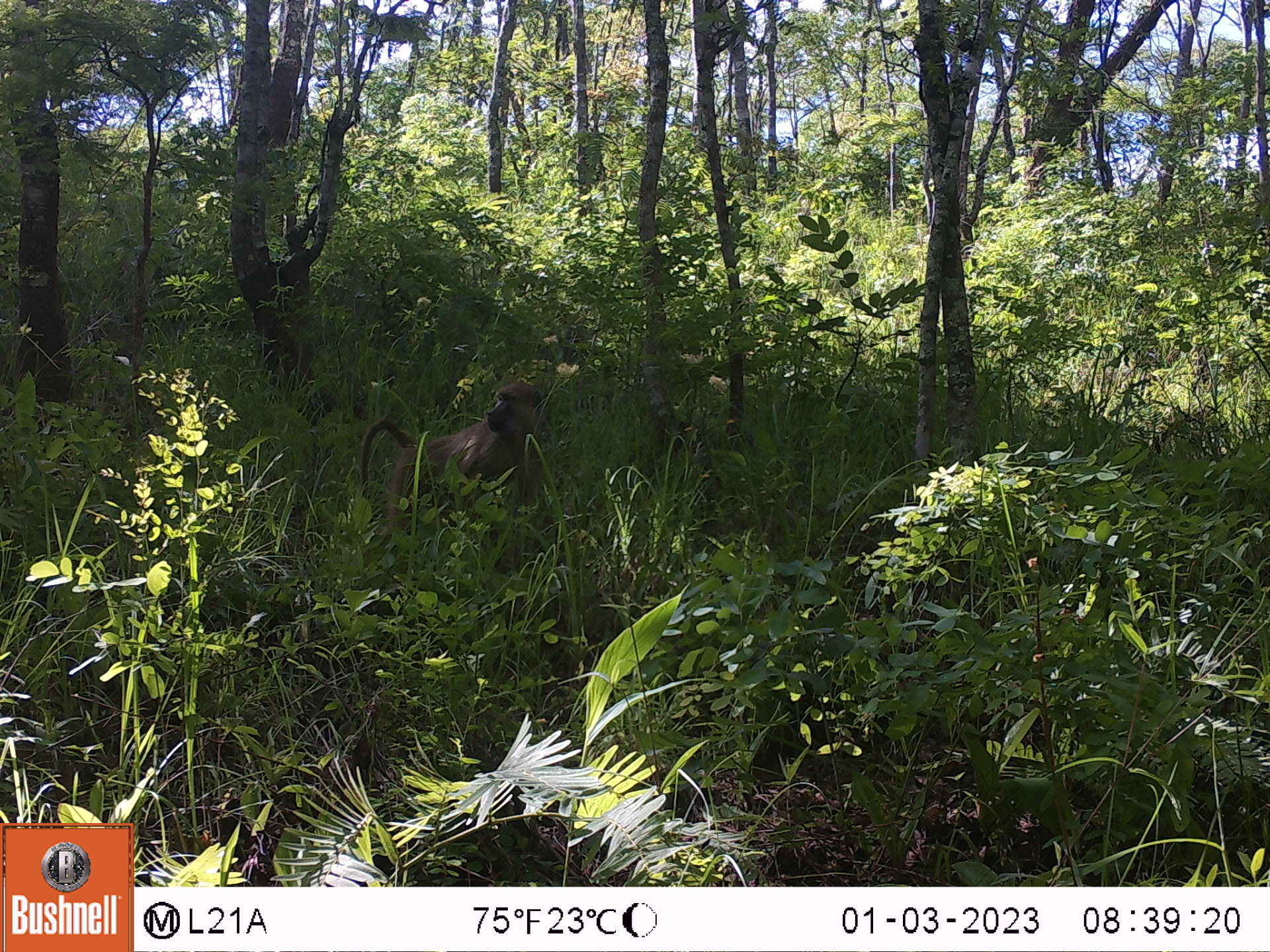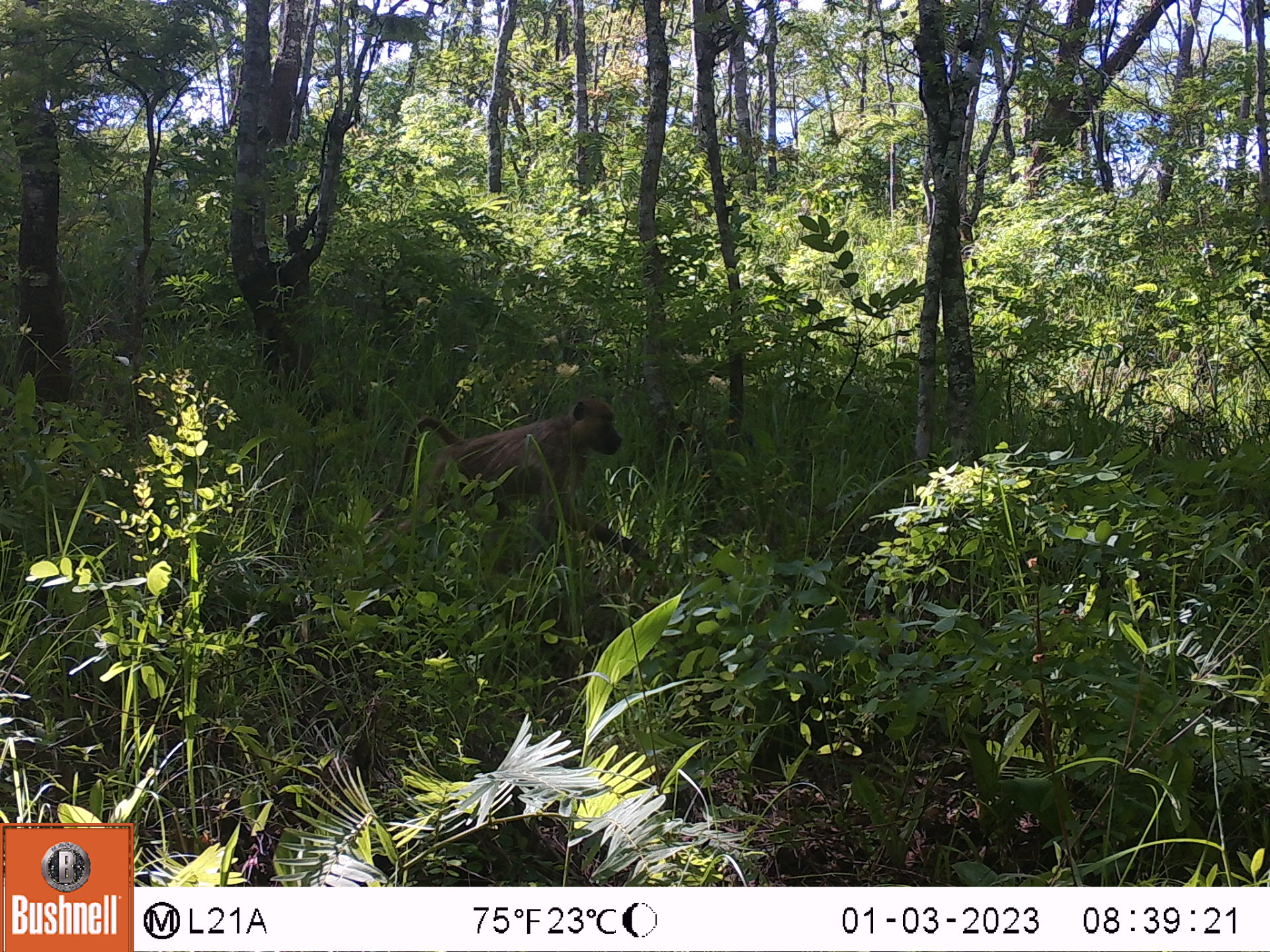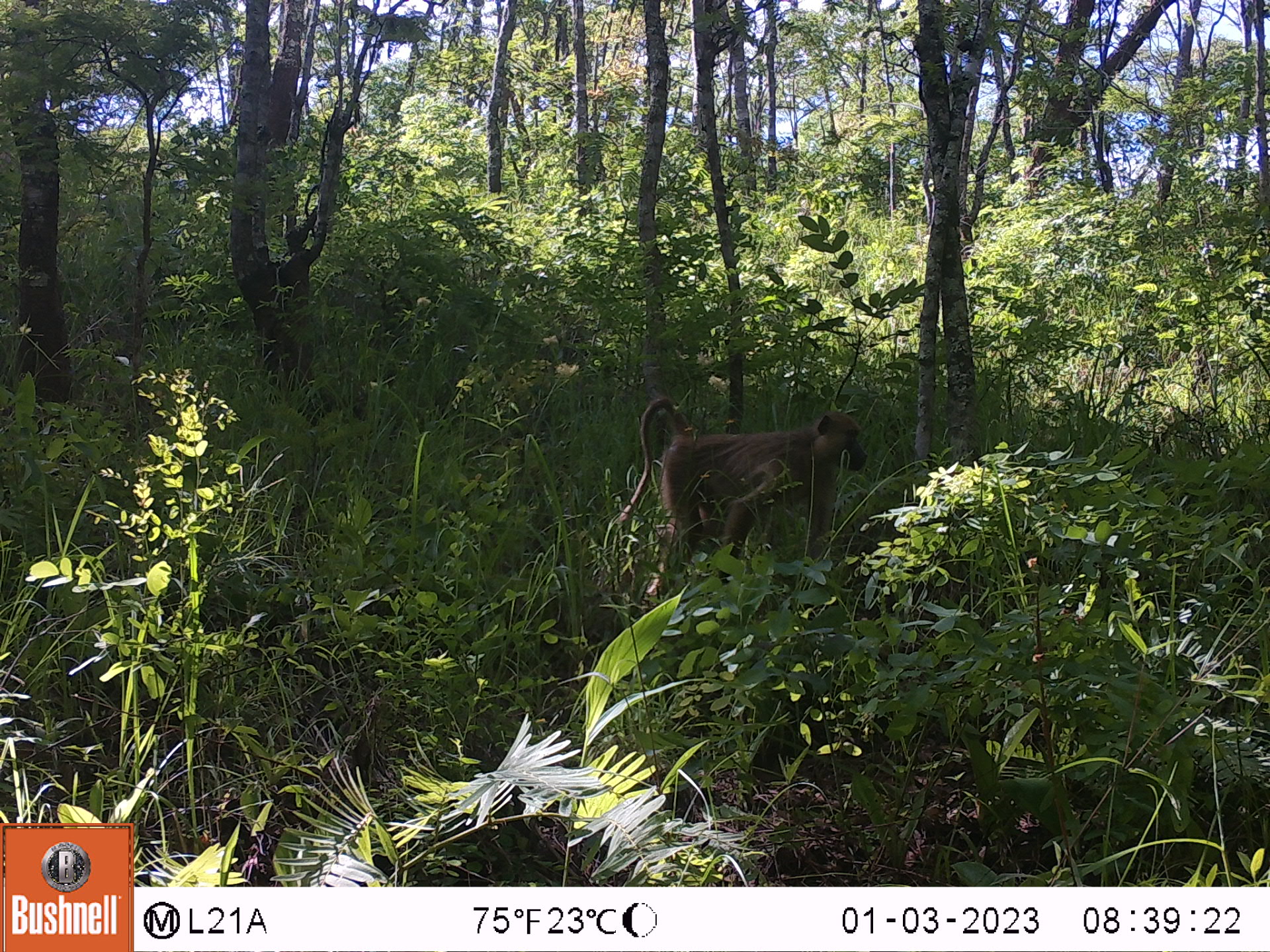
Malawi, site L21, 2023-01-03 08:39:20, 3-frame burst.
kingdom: Animalia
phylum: Chordata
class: Mammalia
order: Primates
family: Cercopithecidae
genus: Papio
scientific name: Papio cynocephalus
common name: yellow baboon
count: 1